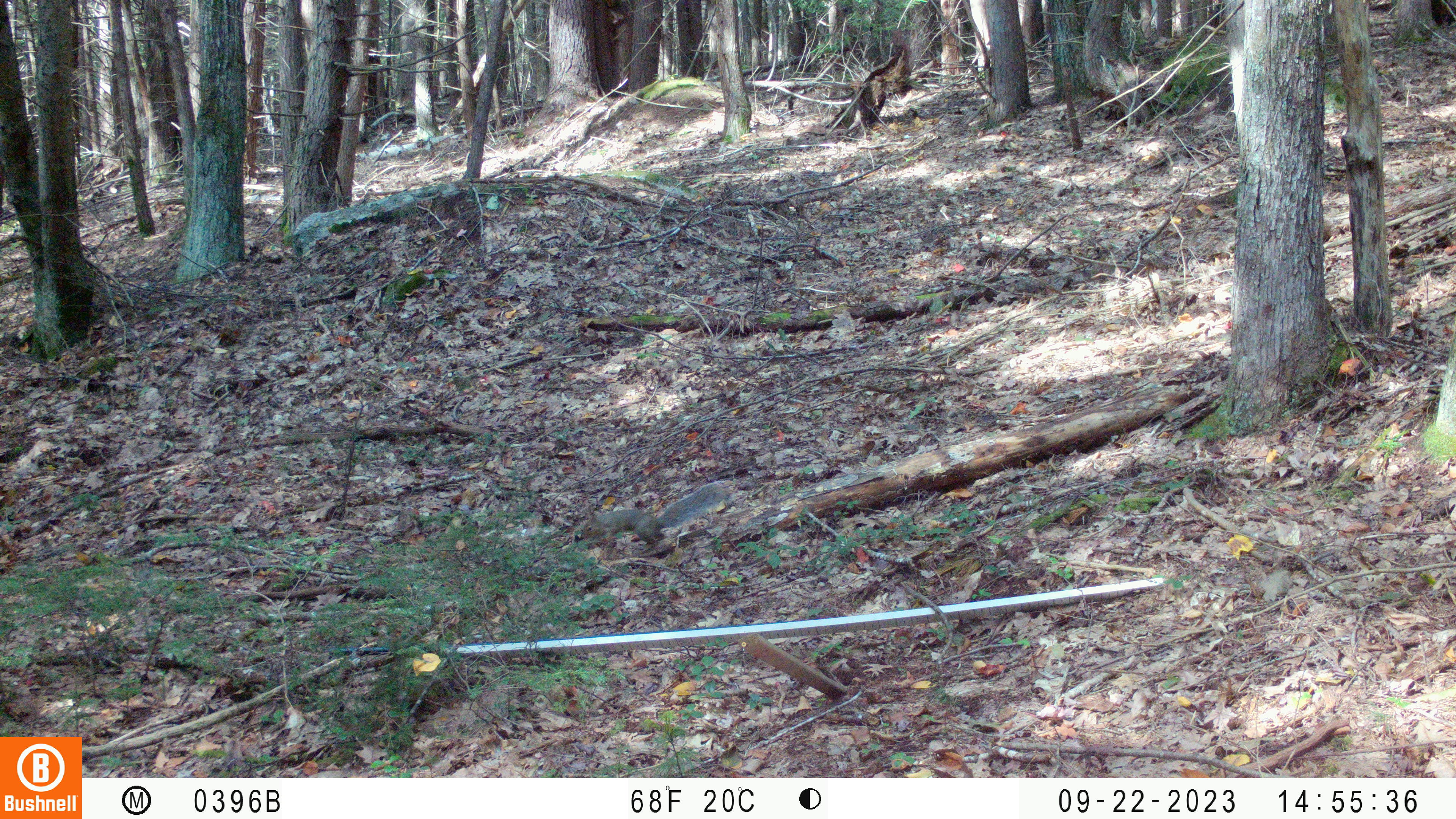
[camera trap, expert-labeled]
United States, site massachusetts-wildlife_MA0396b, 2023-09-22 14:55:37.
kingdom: Animalia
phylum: Chordata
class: Mammalia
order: Rodentia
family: Sciuridae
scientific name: Sciuridae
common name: squirrel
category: squirrel sp.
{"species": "squirrel sp. (squirrel) (Sciuridae)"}